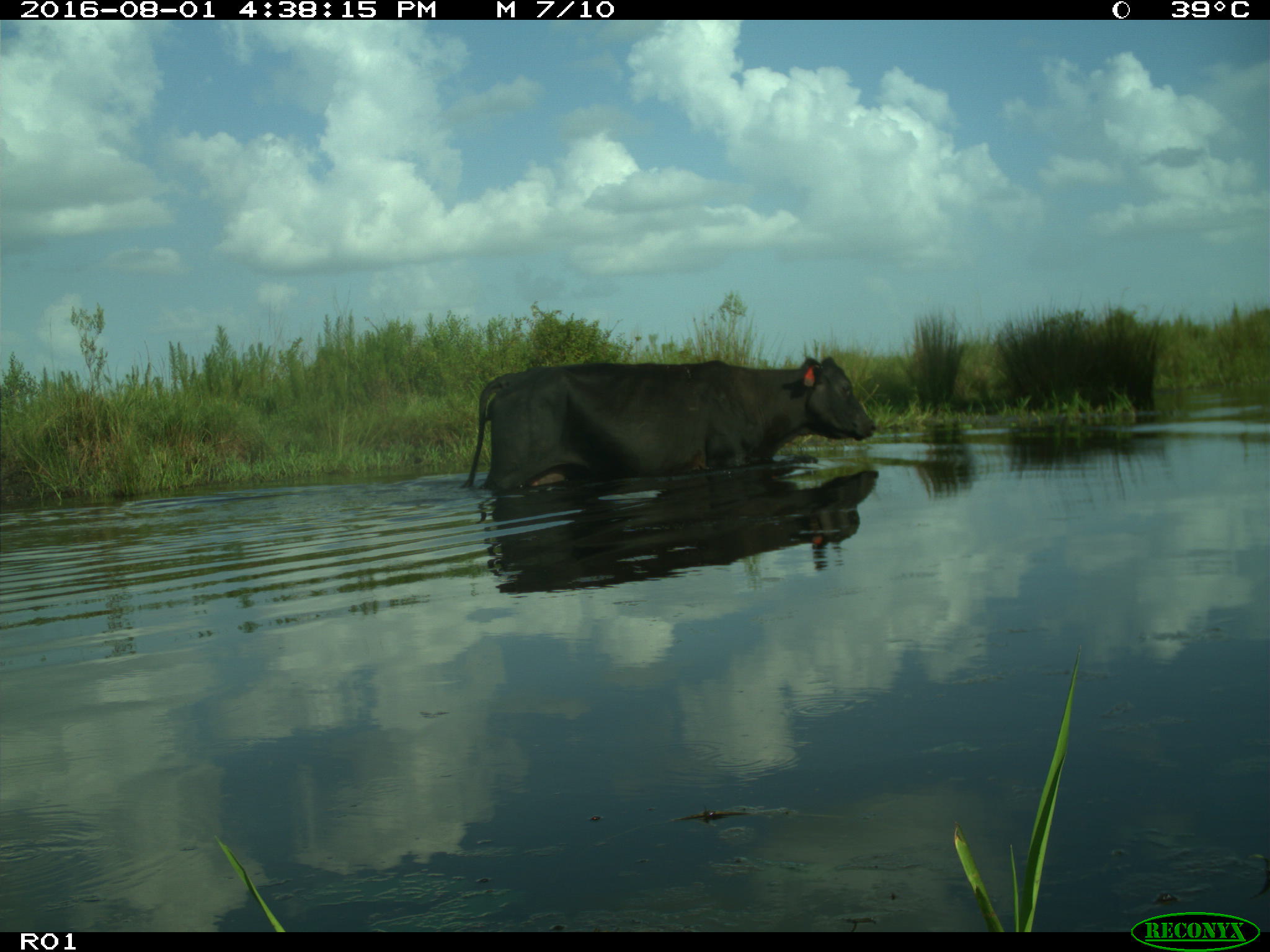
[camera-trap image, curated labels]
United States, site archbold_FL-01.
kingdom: Animalia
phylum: Chordata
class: Mammalia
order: Artiodactyla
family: Bovidae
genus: Bos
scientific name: Bos taurus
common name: domestic cow